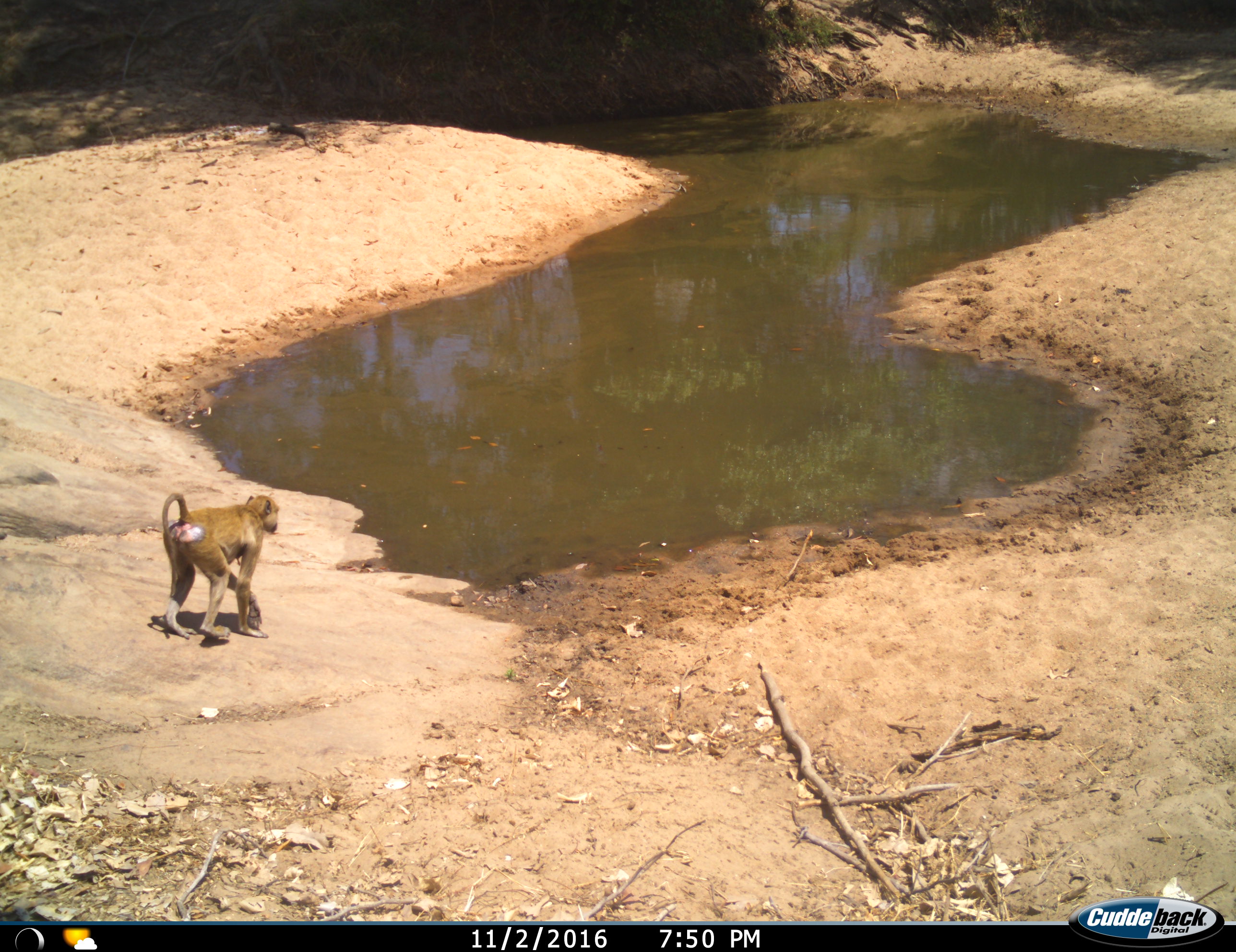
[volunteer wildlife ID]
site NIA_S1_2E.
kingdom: Animalia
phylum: Chordata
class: Mammalia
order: Primates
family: Cercopithecidae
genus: Papio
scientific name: Papio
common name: baboon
Baboon (Papio), count 1. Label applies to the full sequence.